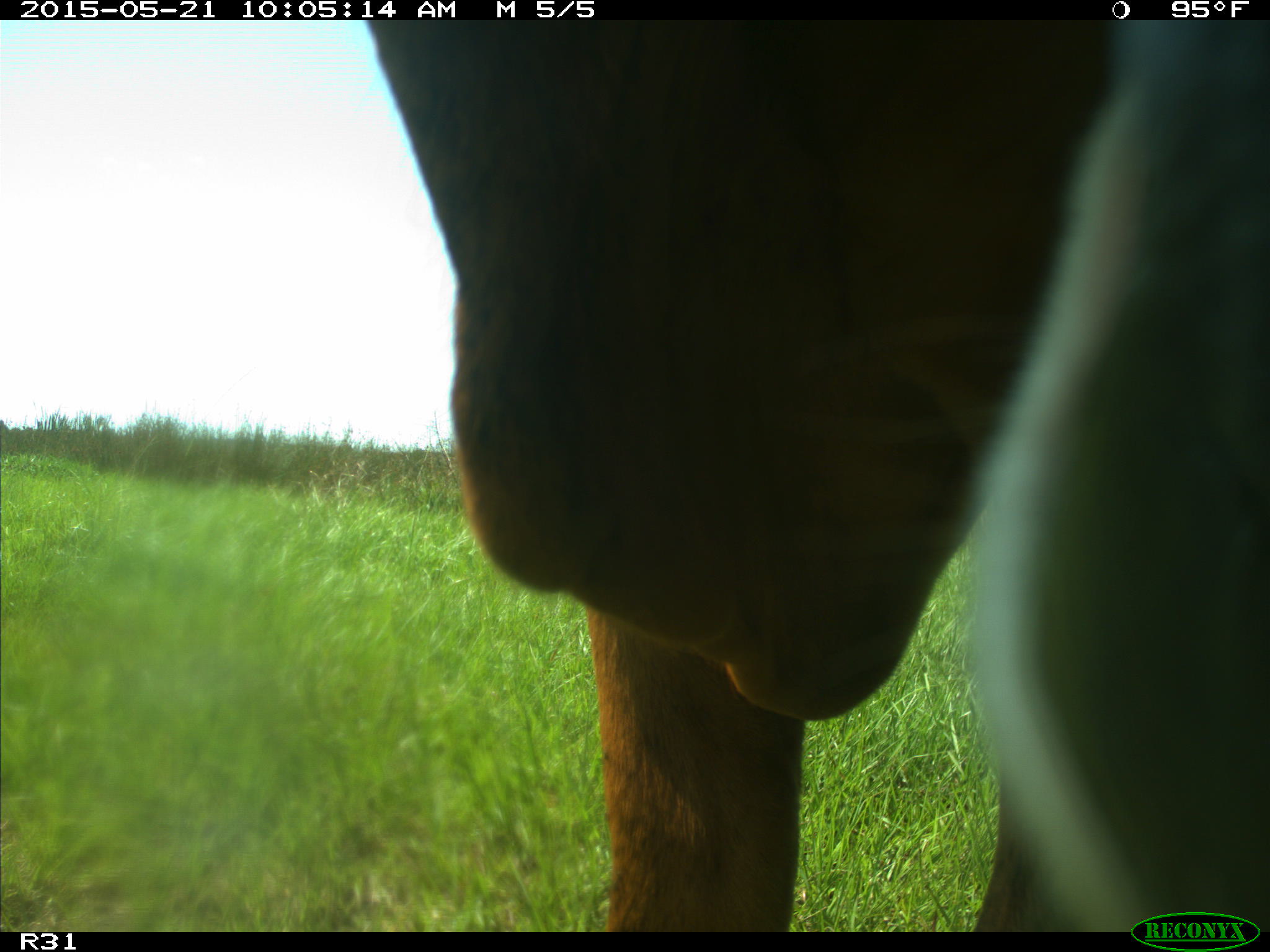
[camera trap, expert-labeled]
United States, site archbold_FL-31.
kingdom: Animalia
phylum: Chordata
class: Mammalia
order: Artiodactyla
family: Bovidae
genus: Bos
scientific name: Bos taurus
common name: domestic cow